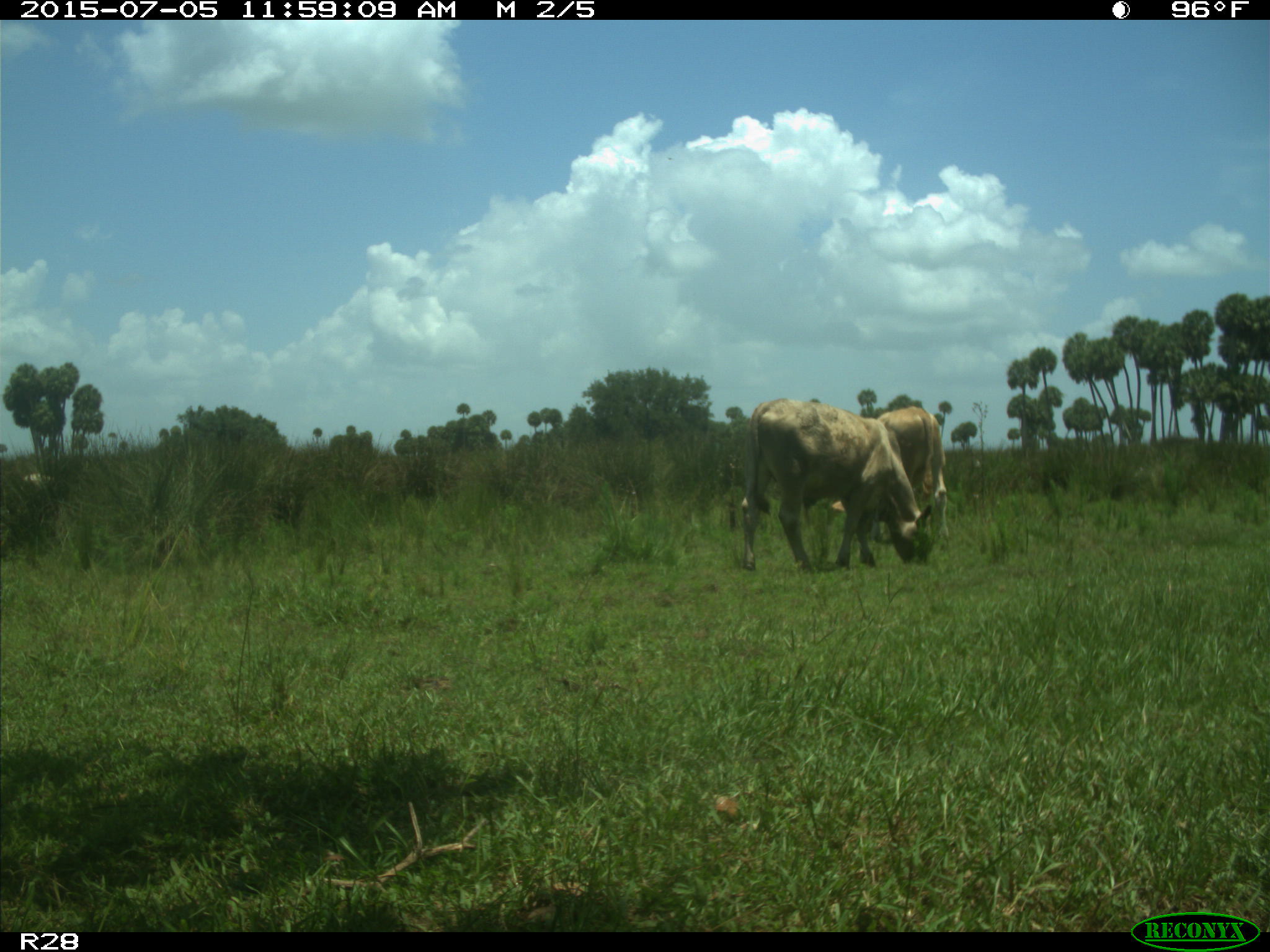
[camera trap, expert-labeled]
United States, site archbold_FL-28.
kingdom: Animalia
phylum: Chordata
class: Mammalia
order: Artiodactyla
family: Bovidae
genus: Bos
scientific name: Bos taurus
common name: domestic cow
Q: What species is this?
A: Bos taurus (domestic cow).